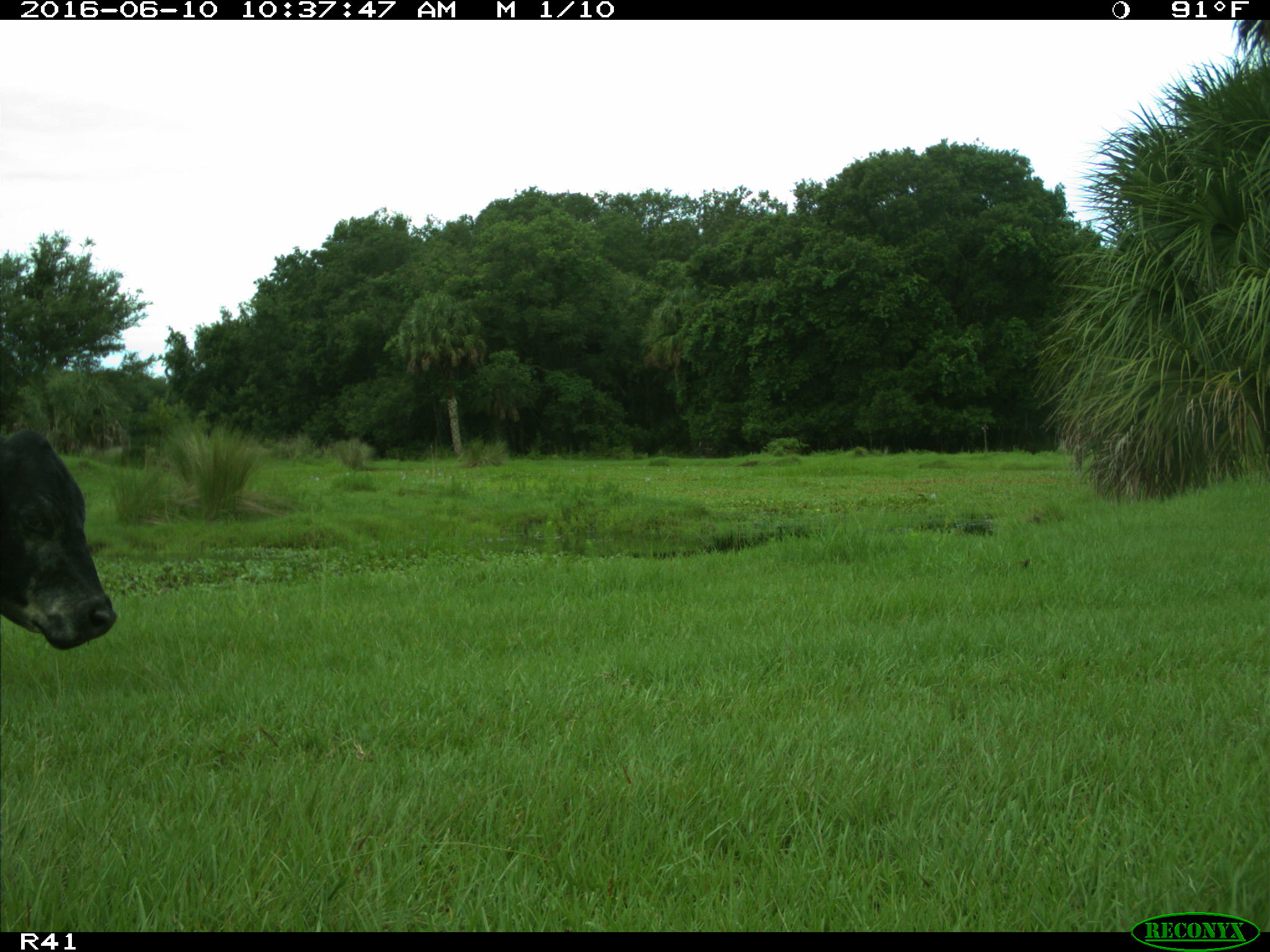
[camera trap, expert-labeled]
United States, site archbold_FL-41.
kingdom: Animalia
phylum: Chordata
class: Mammalia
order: Artiodactyla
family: Bovidae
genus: Bos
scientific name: Bos taurus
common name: domestic cow